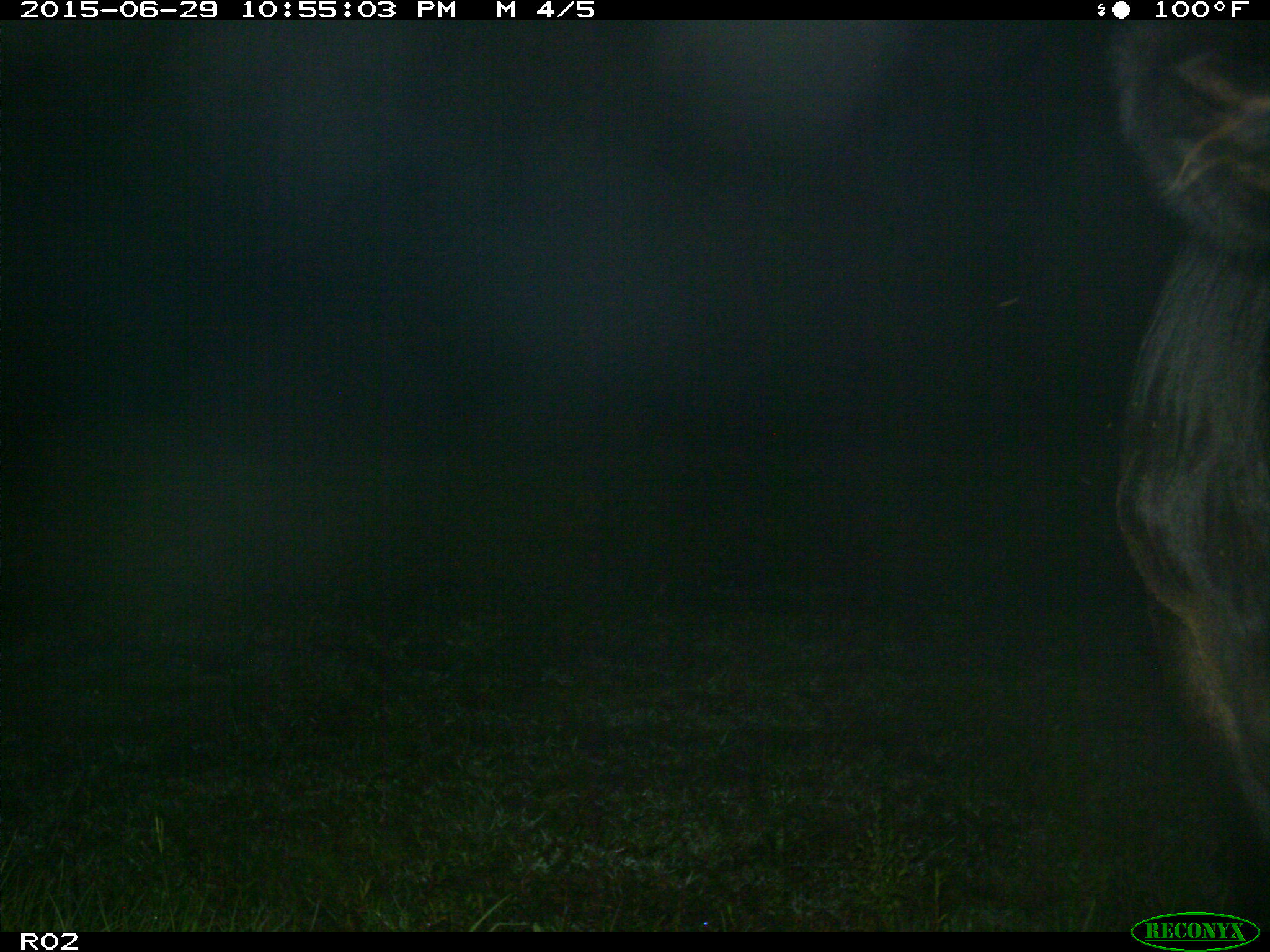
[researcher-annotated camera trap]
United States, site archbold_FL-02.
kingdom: Animalia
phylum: Chordata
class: Mammalia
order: Artiodactyla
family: Bovidae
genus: Bos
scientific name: Bos taurus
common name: domestic cow